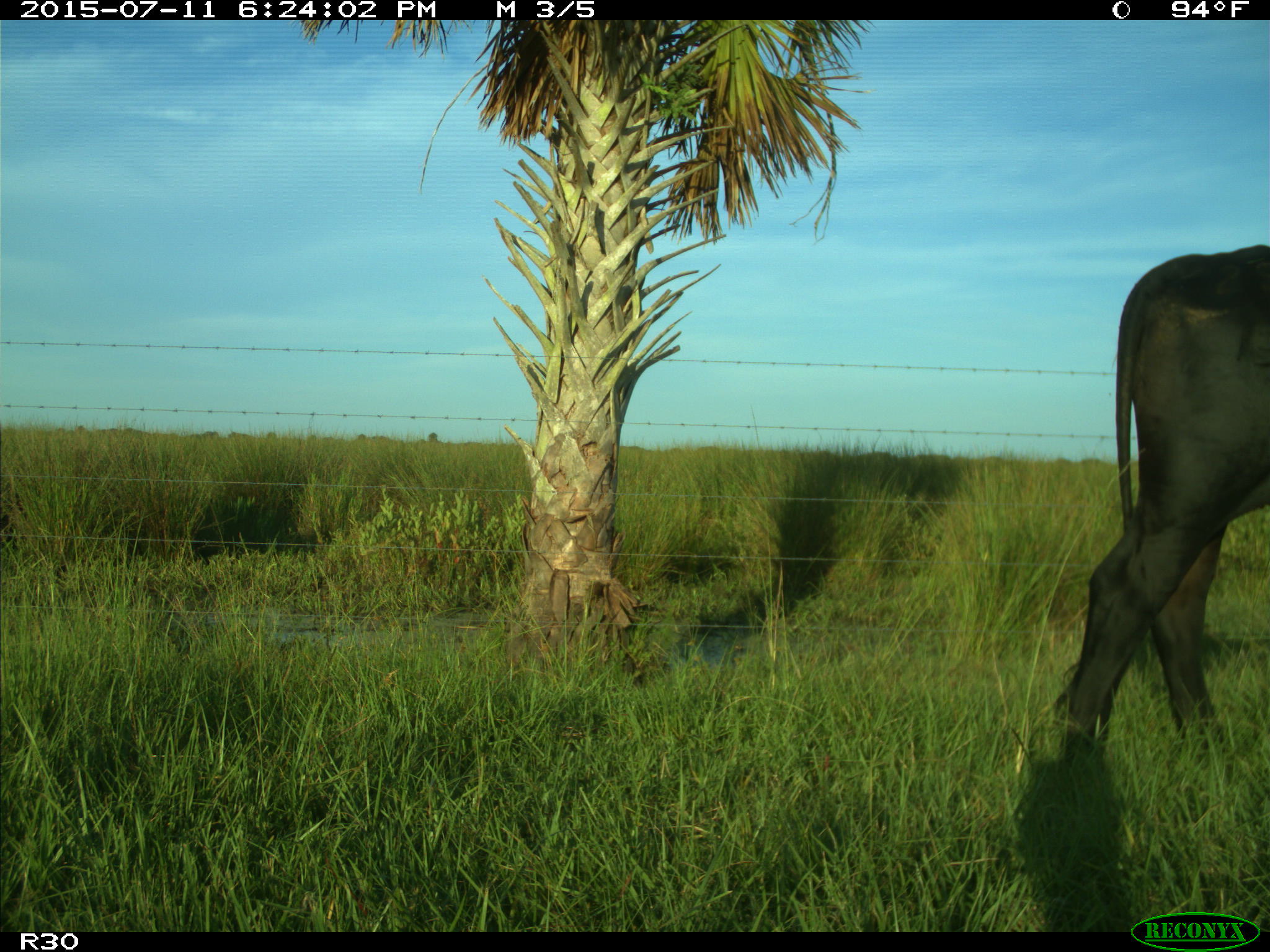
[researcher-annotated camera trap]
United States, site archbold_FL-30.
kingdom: Animalia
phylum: Chordata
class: Mammalia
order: Artiodactyla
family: Bovidae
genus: Bos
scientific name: Bos taurus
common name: domestic cow